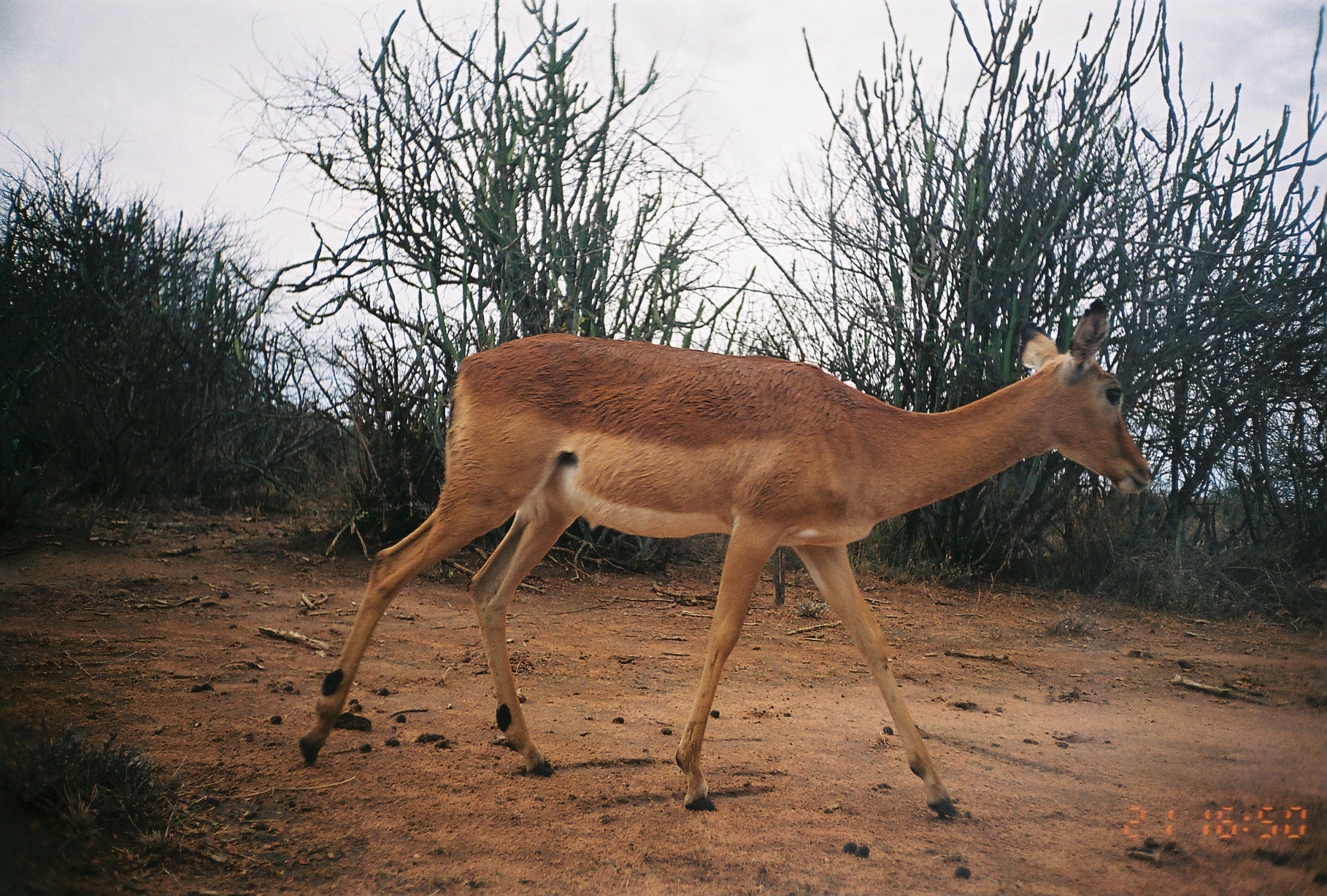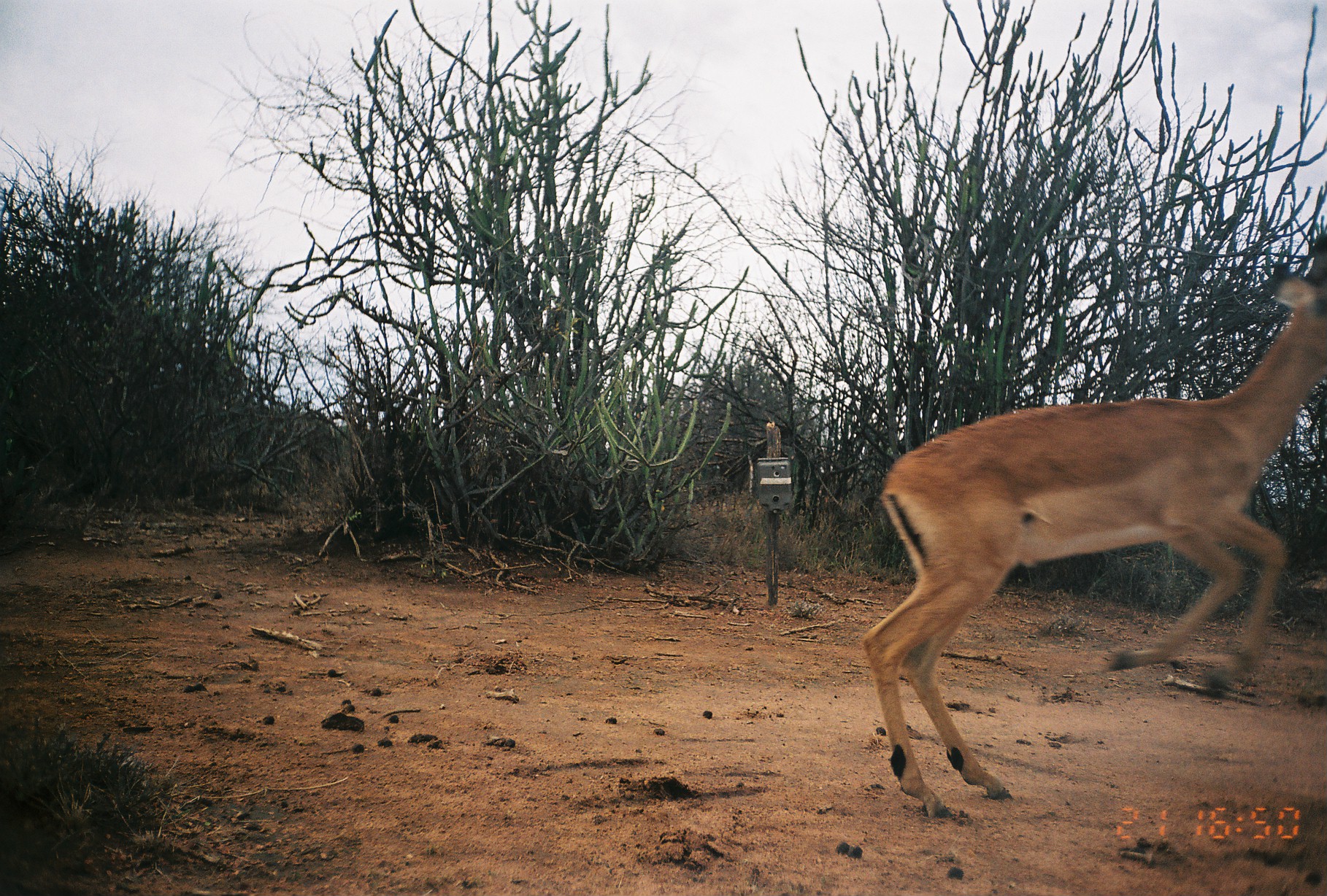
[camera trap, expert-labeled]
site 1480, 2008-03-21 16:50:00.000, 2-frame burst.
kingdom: Animalia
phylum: Chordata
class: Mammalia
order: Artiodactyla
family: Bovidae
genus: Aepyceros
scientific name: Aepyceros melampus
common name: impala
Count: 1.